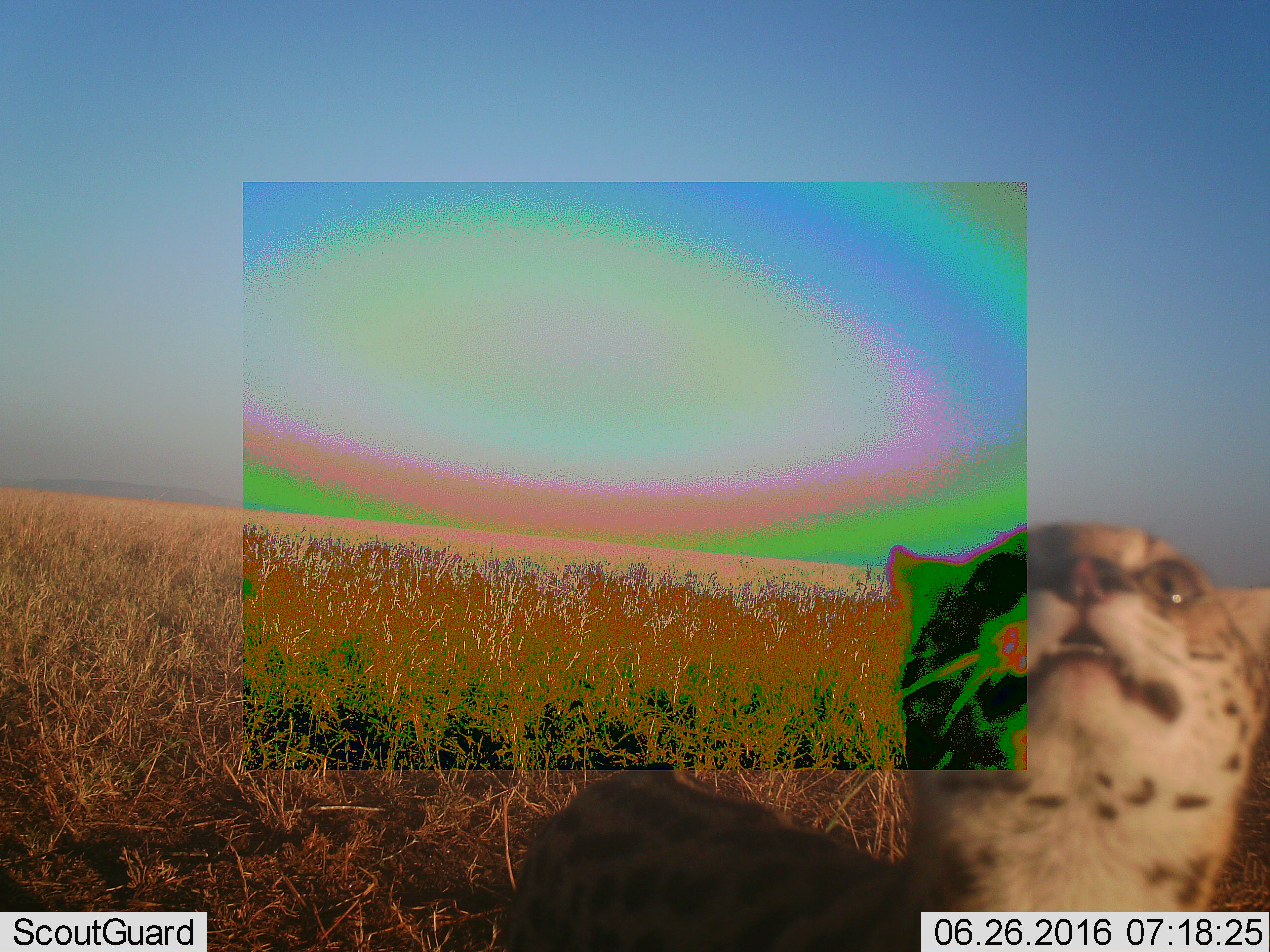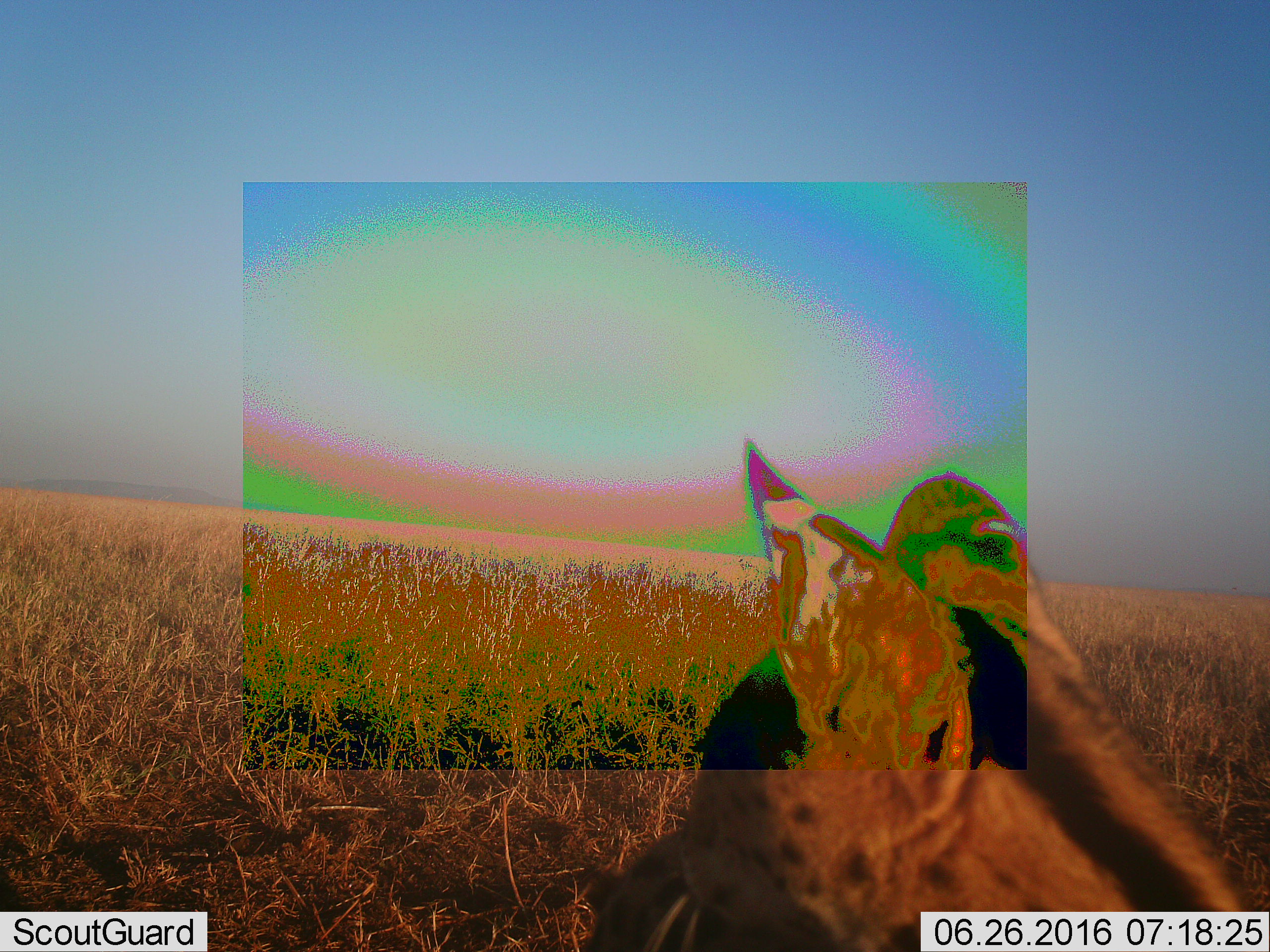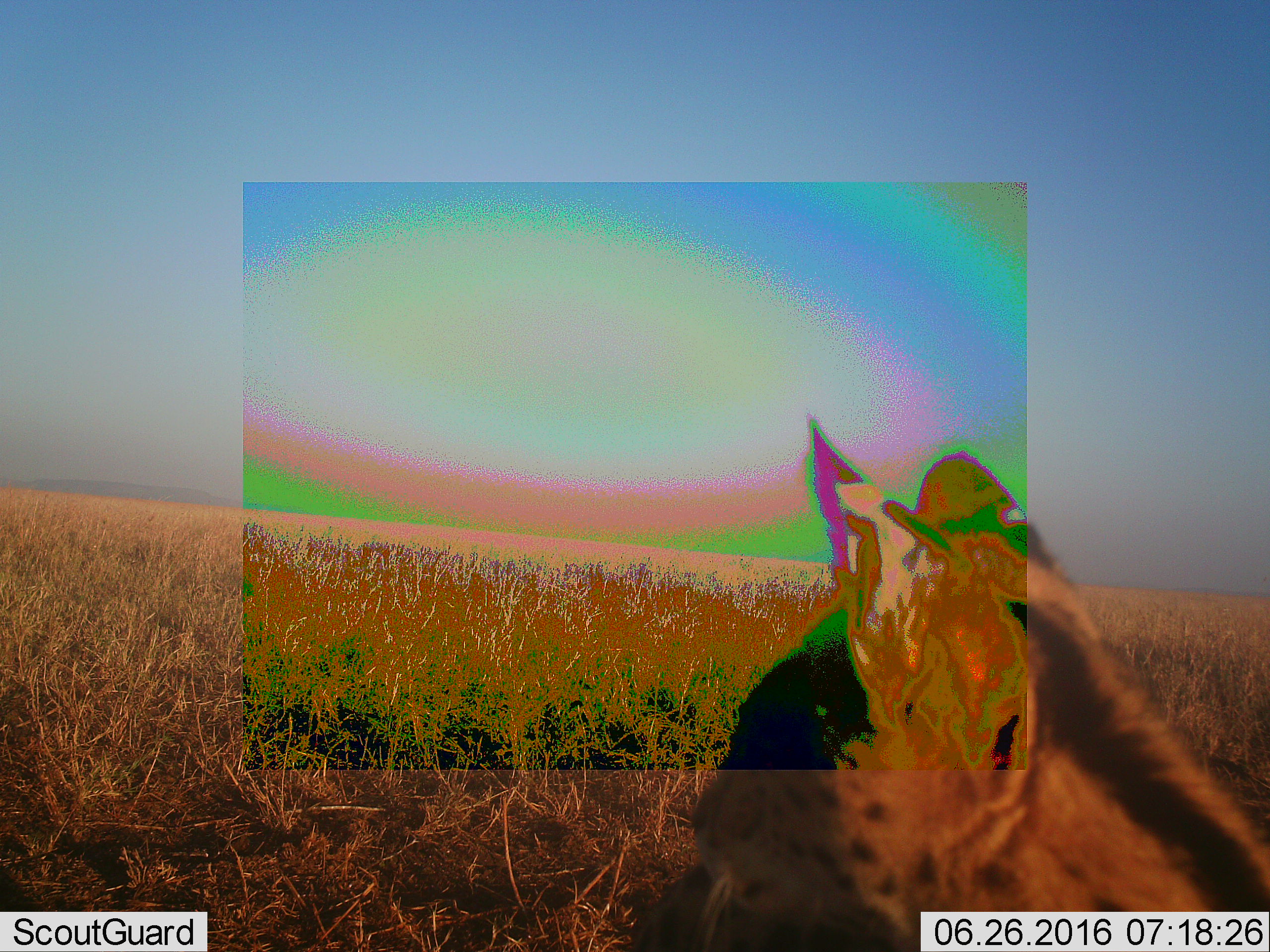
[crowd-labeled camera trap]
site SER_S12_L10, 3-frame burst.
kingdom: Animalia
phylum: Chordata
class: Mammalia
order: Carnivora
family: Felidae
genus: Leptailurus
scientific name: Leptailurus serval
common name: serval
Serval (Leptailurus serval), count 1. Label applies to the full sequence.